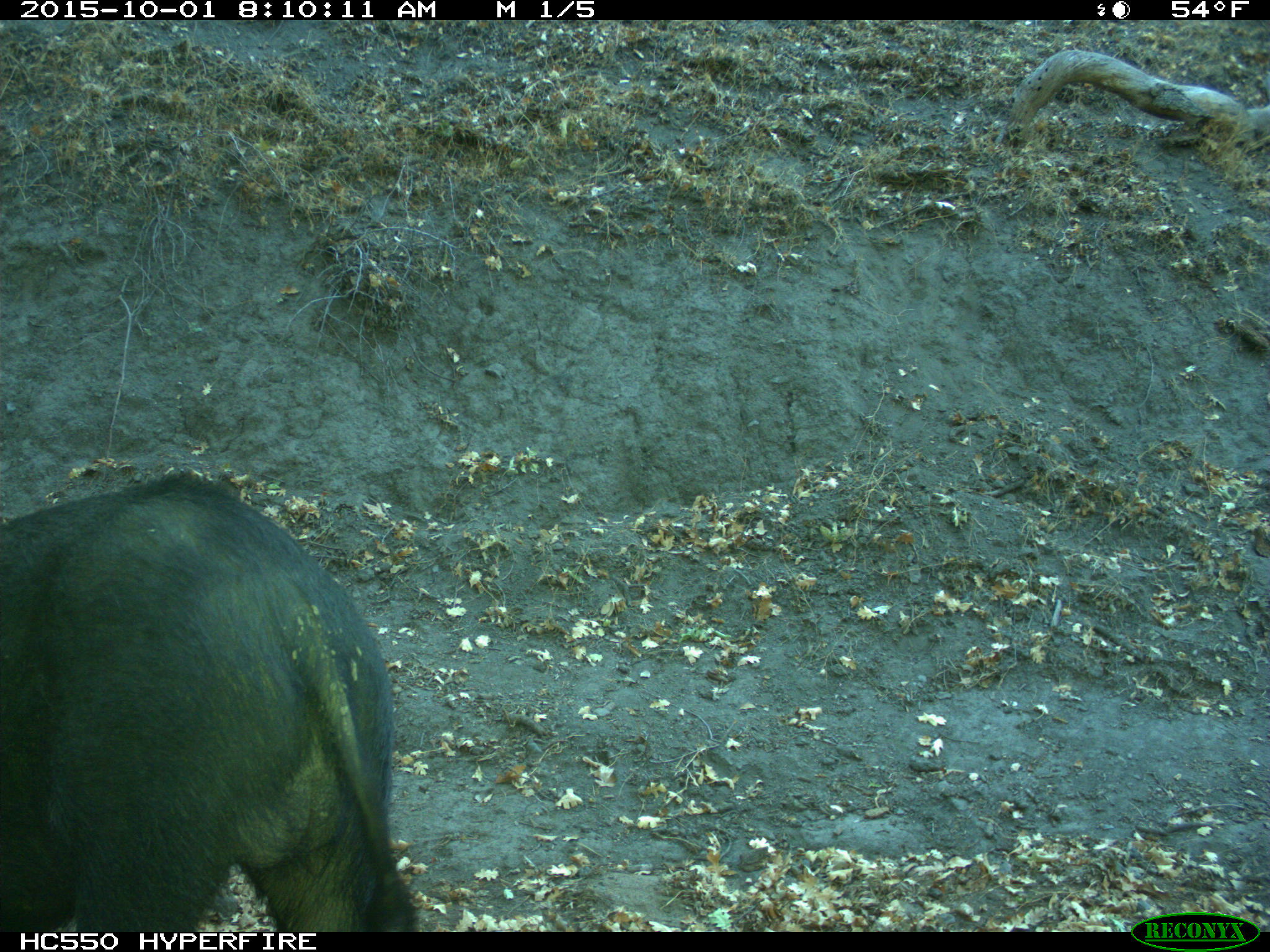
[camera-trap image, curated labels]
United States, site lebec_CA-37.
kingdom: Animalia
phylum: Chordata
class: Mammalia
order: Artiodactyla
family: Suidae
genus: Sus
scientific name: Sus scrofa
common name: wild boar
Sus scrofa (wild boar).